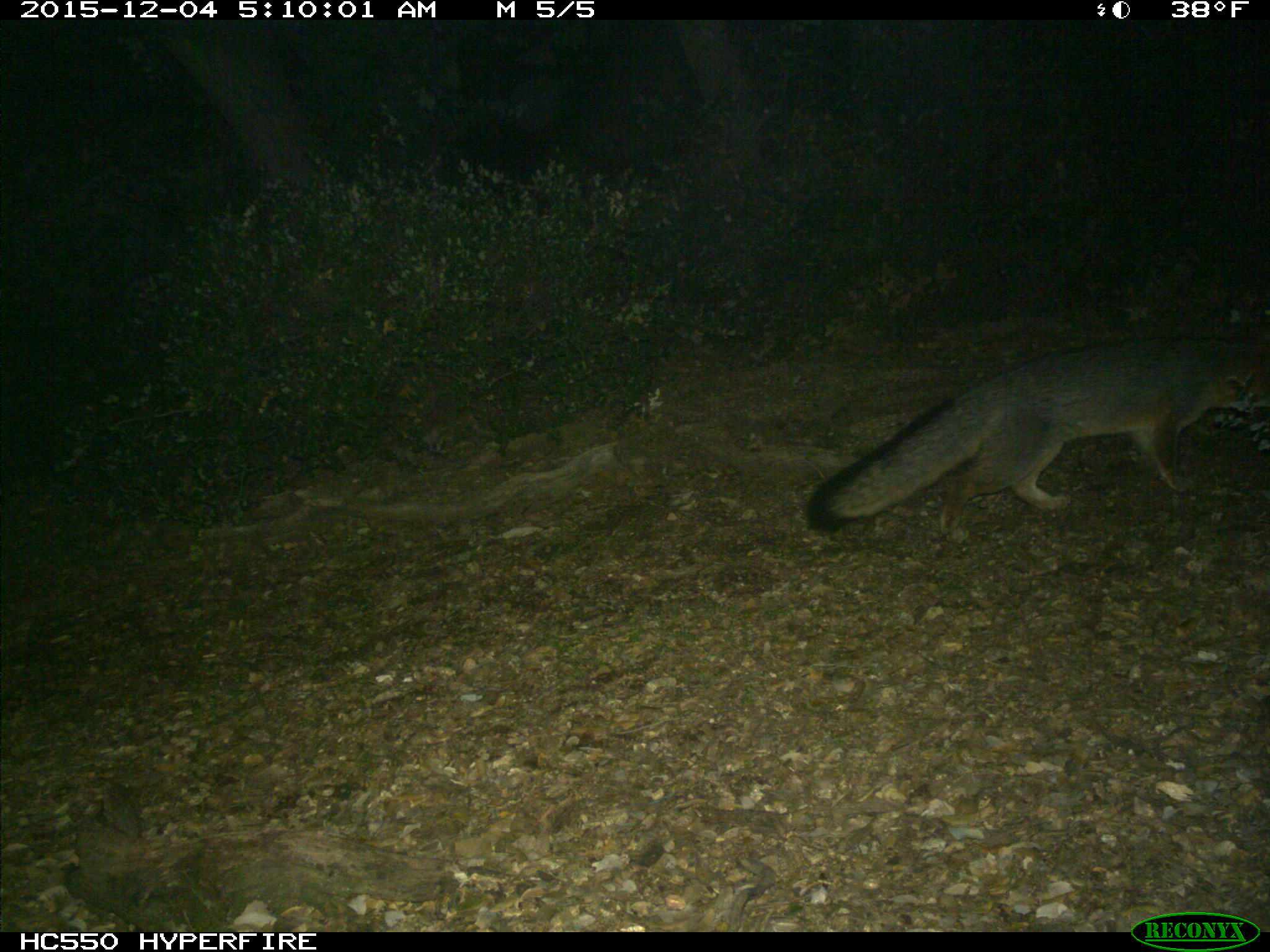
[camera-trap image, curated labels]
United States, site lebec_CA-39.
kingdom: Animalia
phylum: Chordata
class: Mammalia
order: Carnivora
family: Canidae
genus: Urocyon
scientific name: Urocyon cinereoargenteus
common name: gray fox